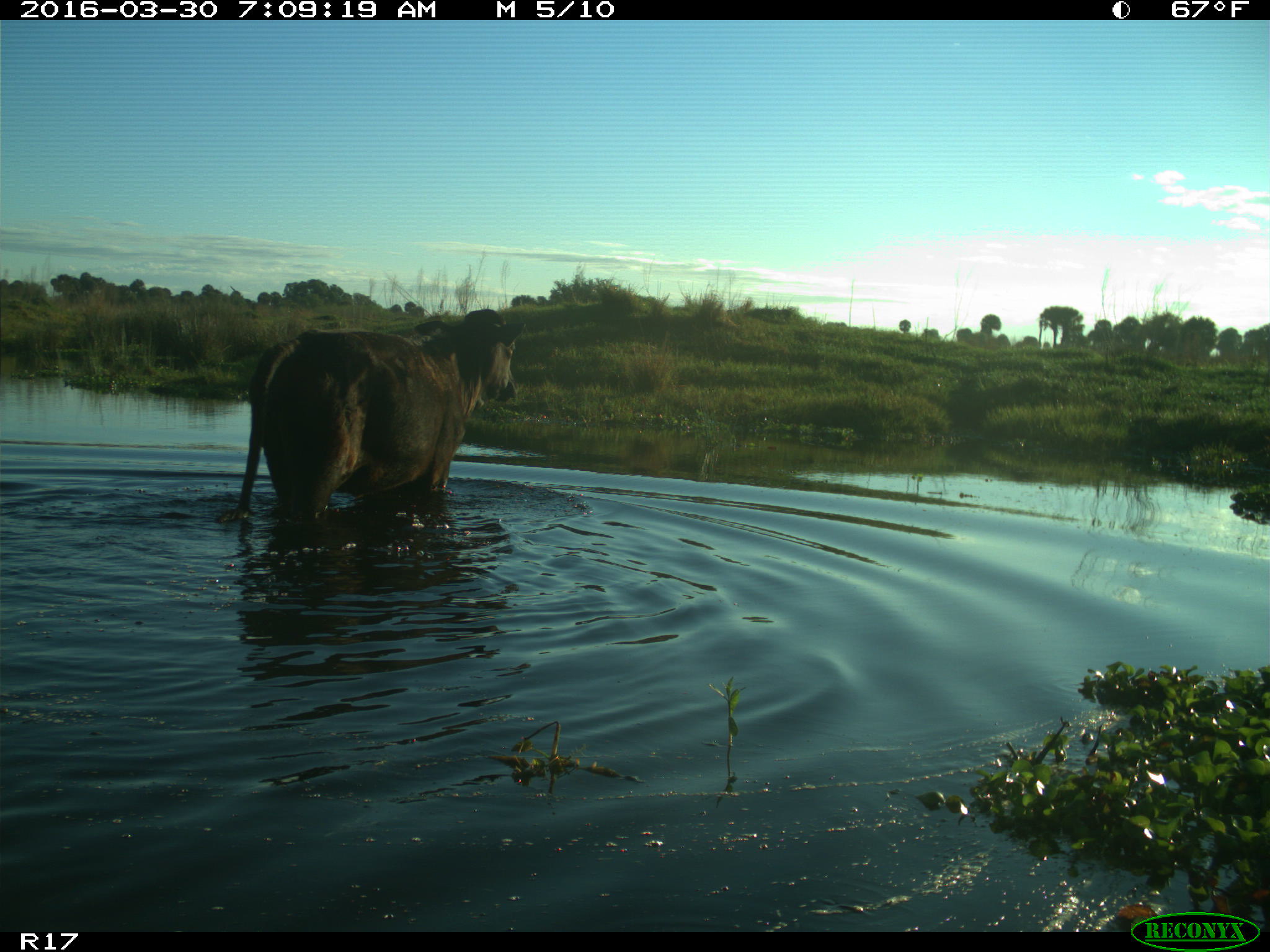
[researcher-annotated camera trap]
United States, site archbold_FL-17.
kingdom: Animalia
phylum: Chordata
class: Mammalia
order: Artiodactyla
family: Bovidae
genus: Bos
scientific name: Bos taurus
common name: domestic cow